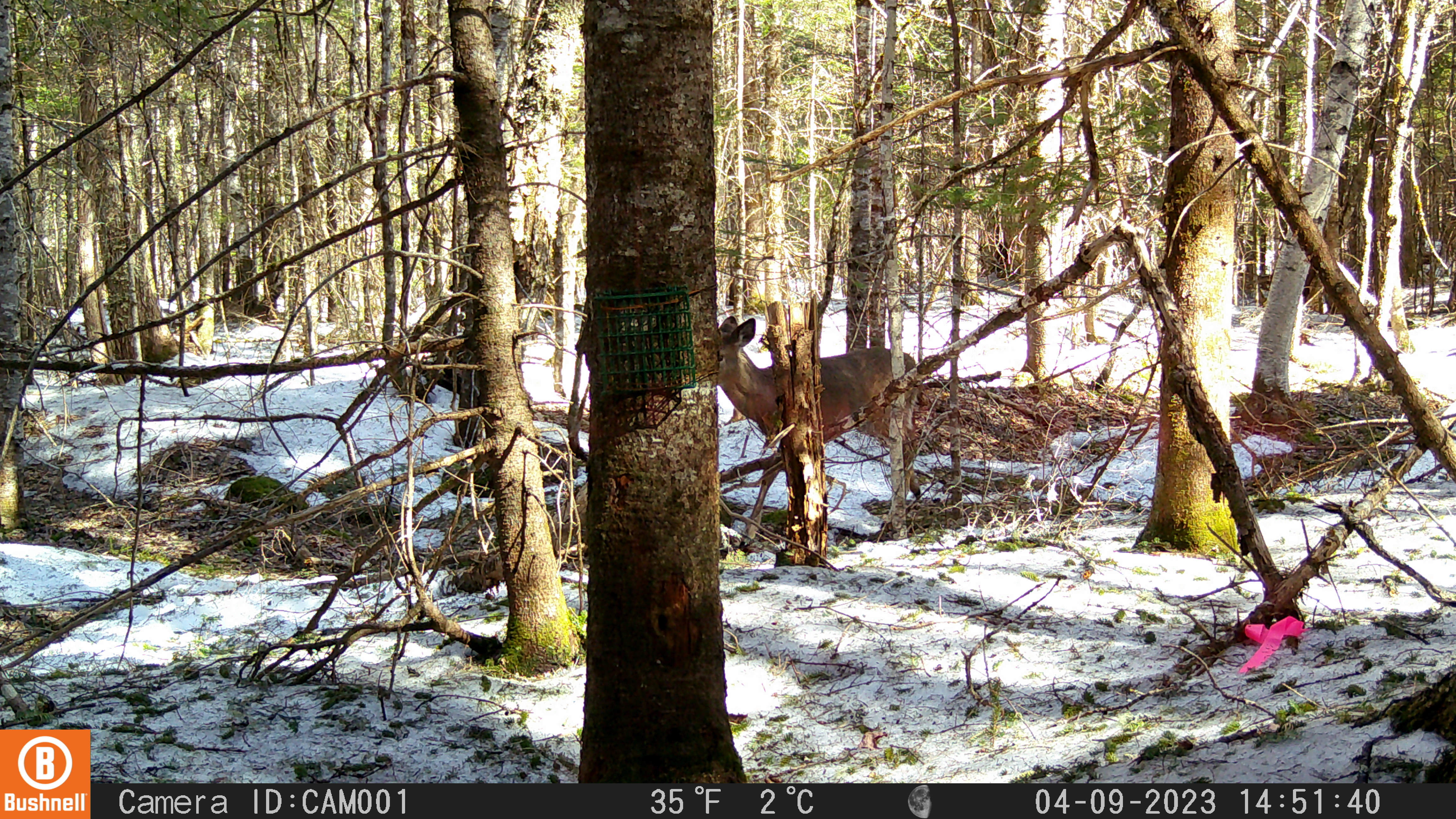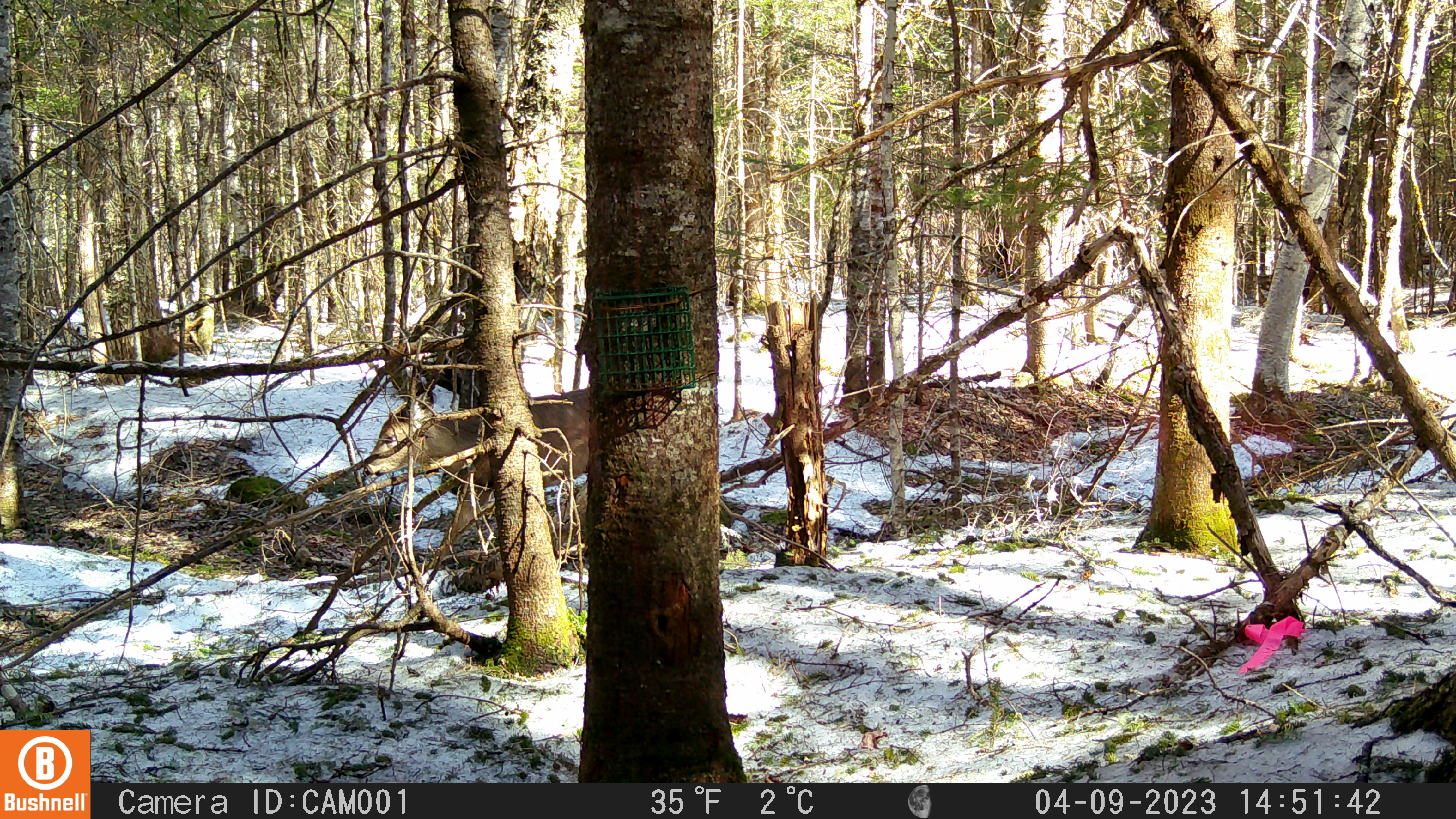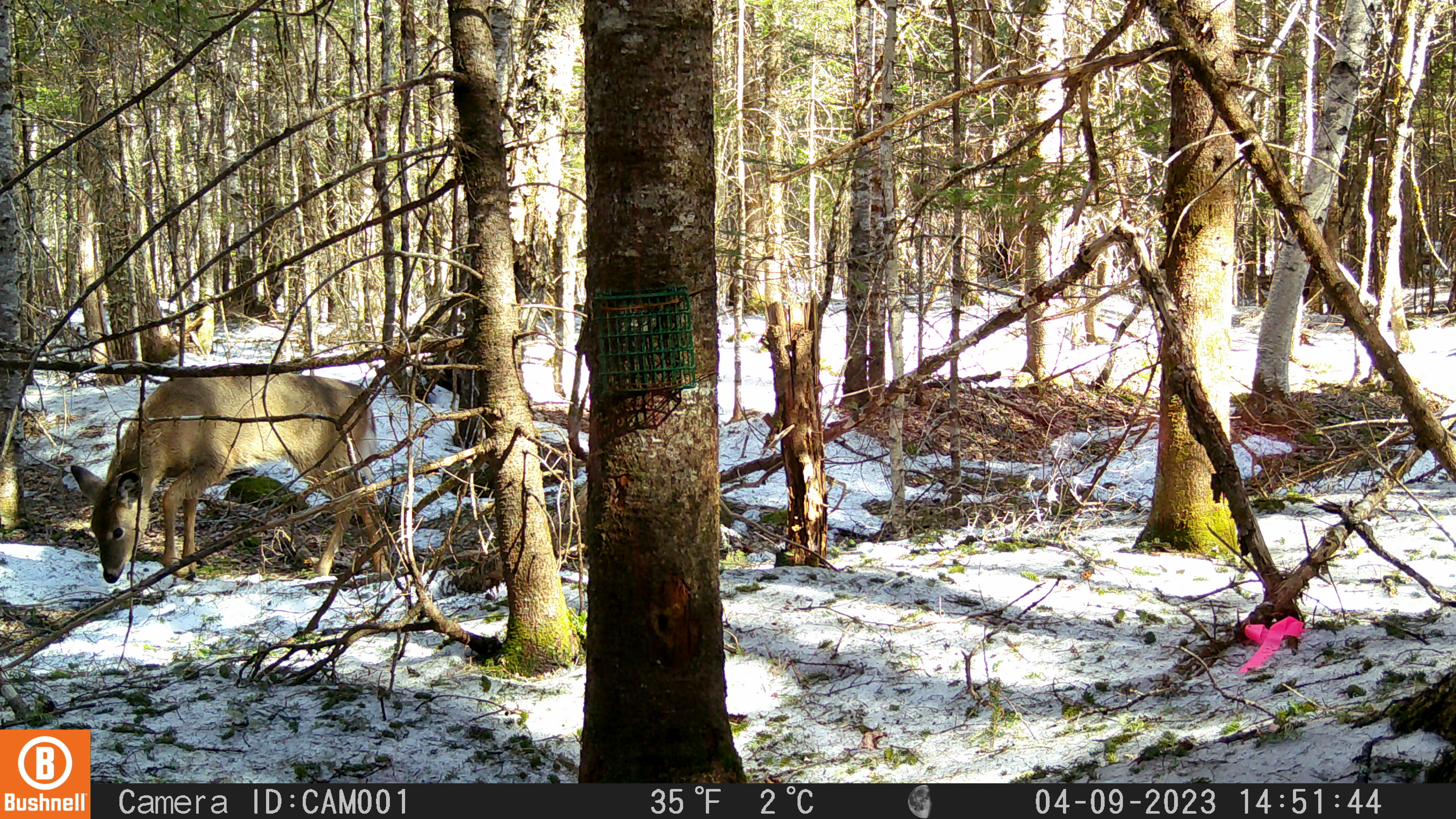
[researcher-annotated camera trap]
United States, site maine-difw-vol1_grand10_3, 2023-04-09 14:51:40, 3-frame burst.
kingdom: Animalia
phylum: Chordata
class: Mammalia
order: Artiodactyla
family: Cervidae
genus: Odocoileus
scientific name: Odocoileus virginianus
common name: white-tailed deer